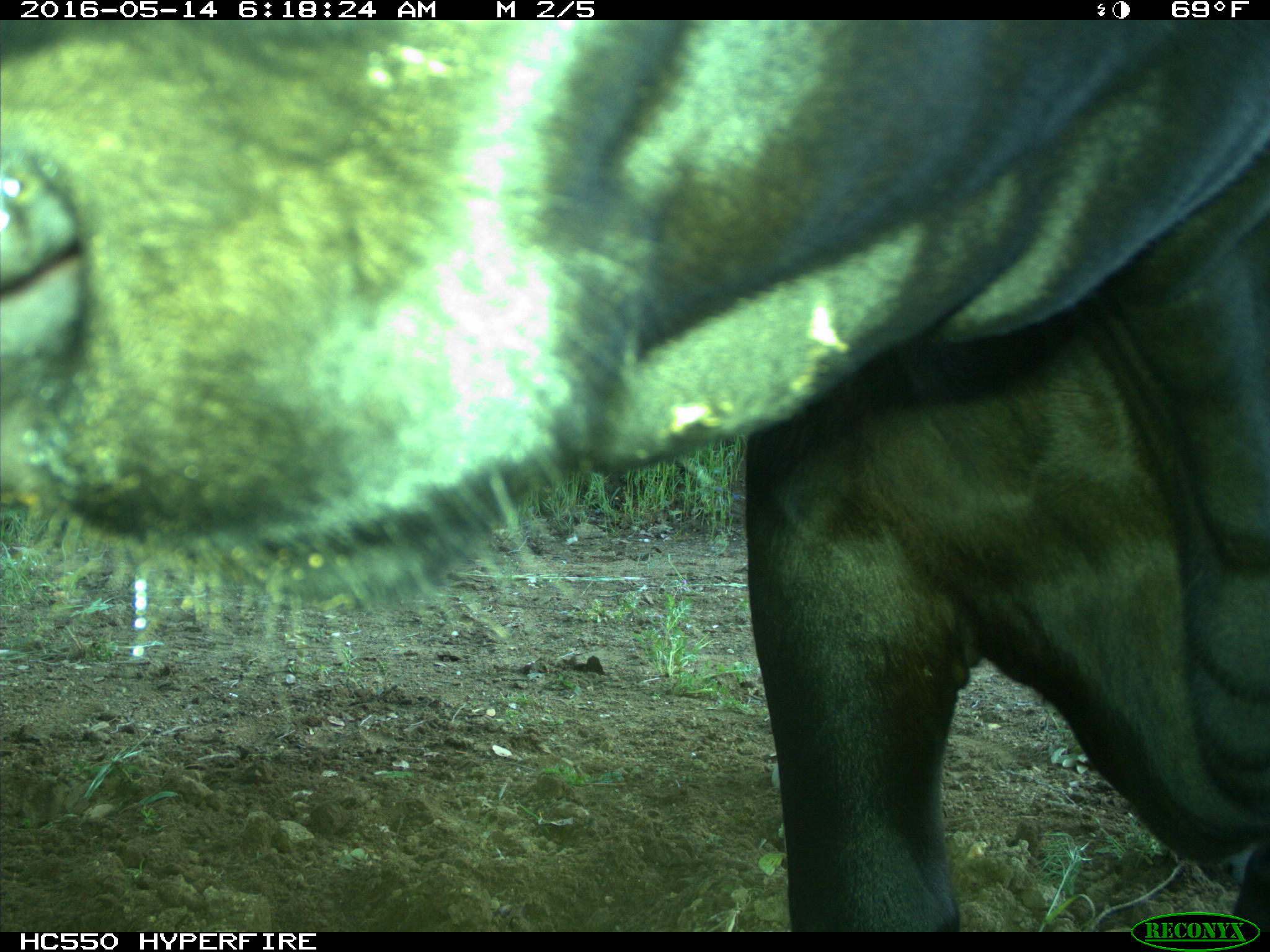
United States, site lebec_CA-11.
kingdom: Animalia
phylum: Chordata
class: Mammalia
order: Artiodactyla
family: Bovidae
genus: Bos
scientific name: Bos taurus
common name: domestic cow